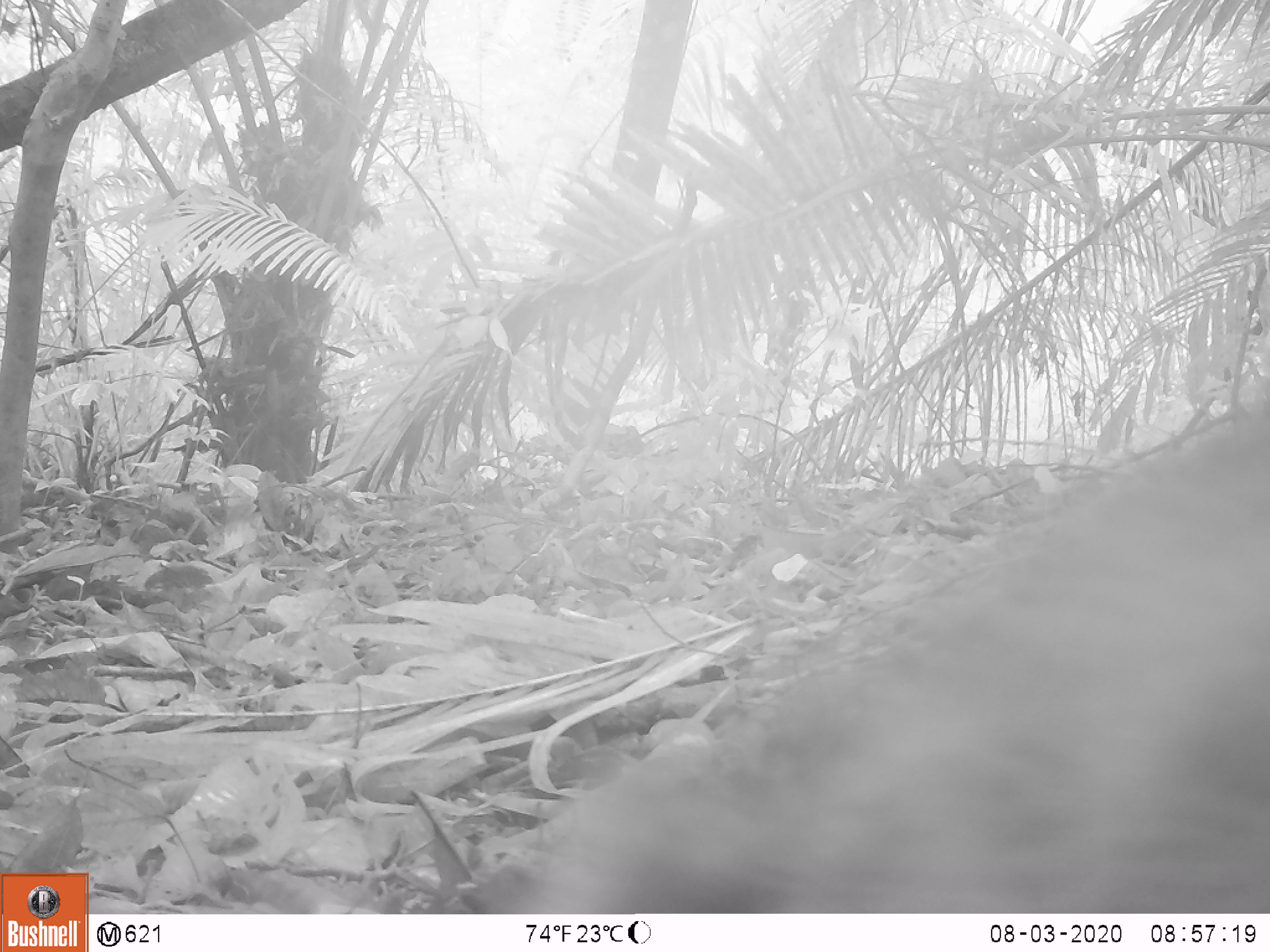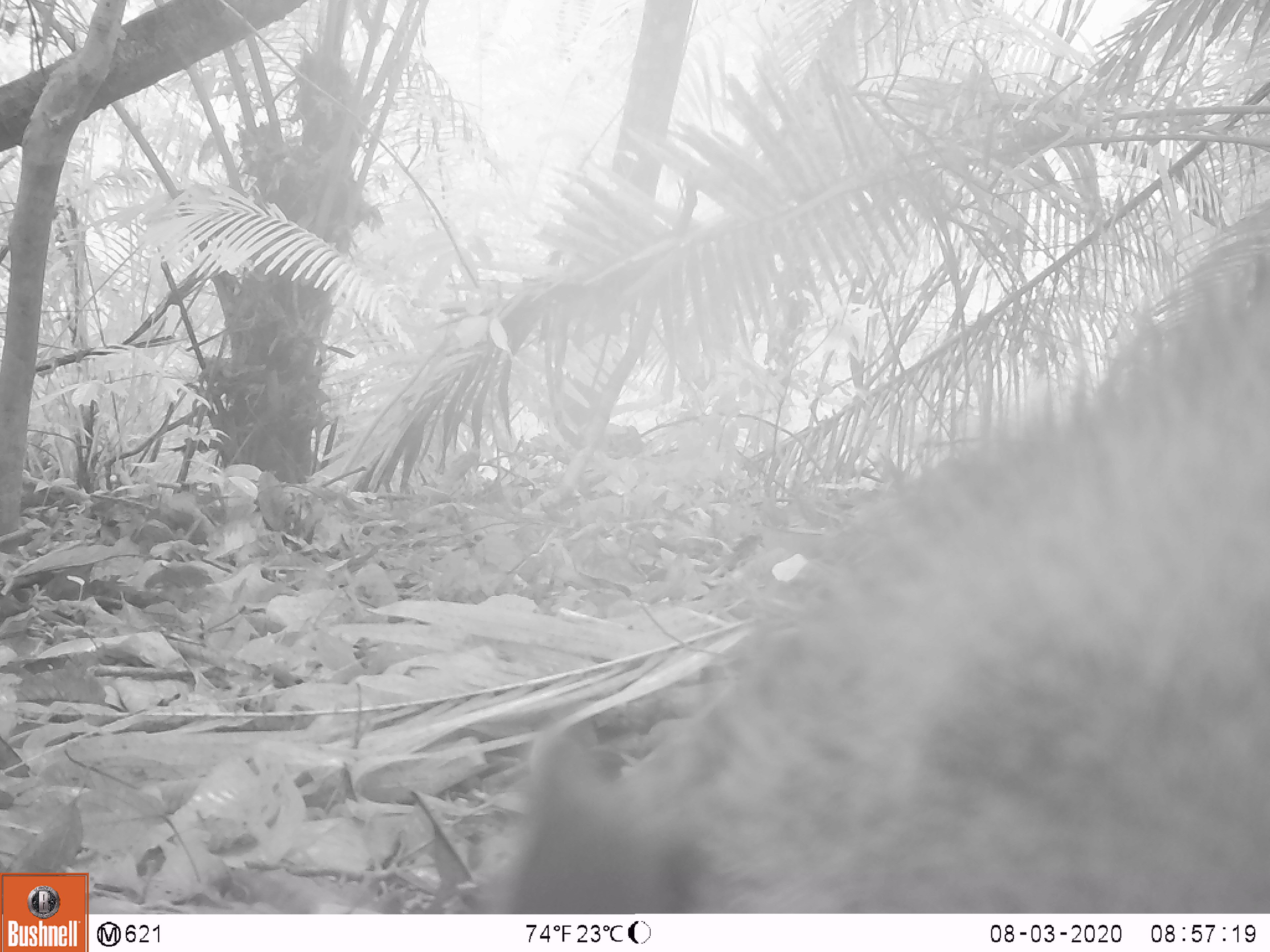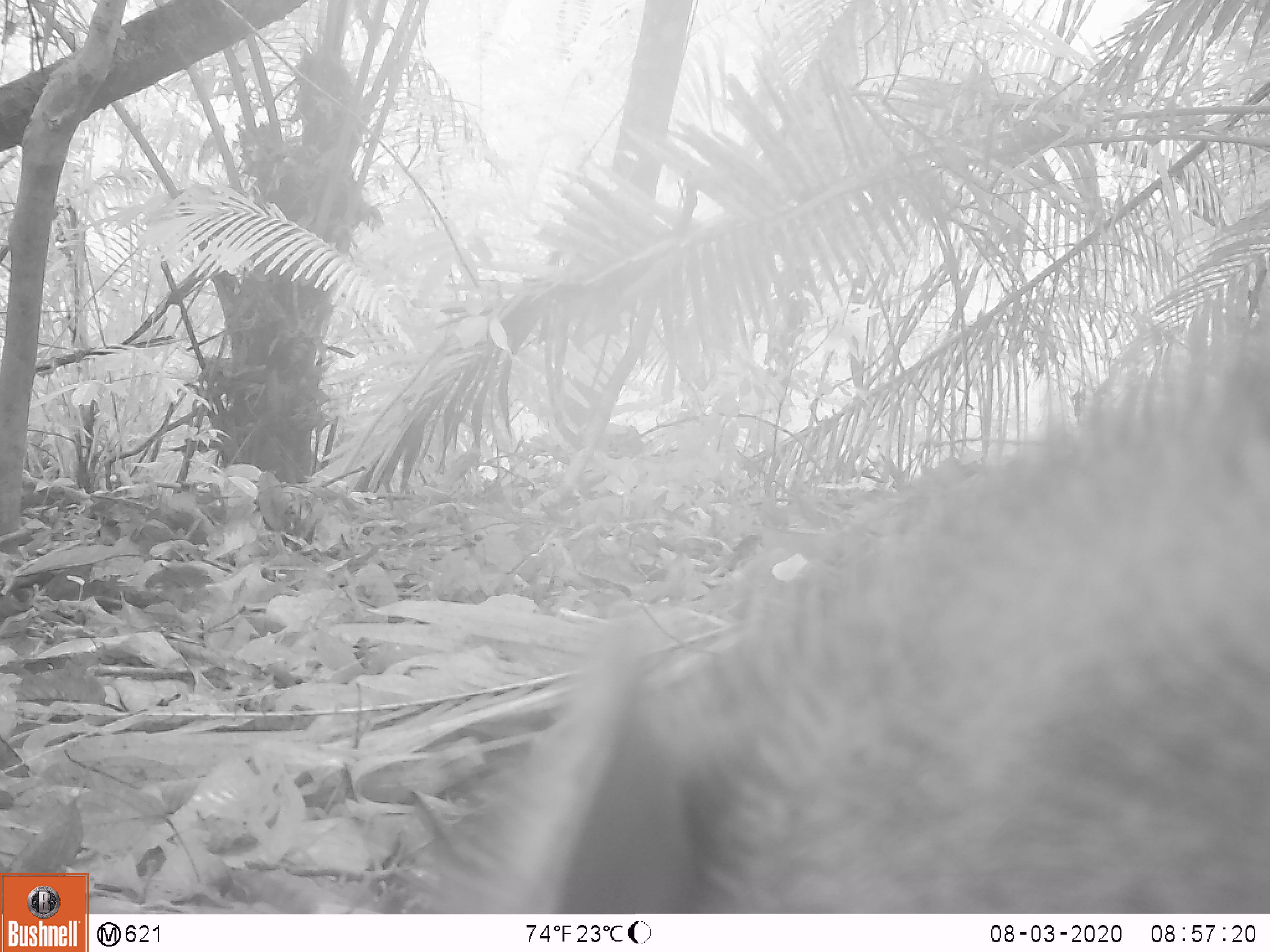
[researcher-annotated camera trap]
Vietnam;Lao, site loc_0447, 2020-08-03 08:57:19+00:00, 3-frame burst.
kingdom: Animalia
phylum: Chordata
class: Mammalia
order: Artiodactyla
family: Suidae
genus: Sus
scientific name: Sus scrofa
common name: eurasian wild pig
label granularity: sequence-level